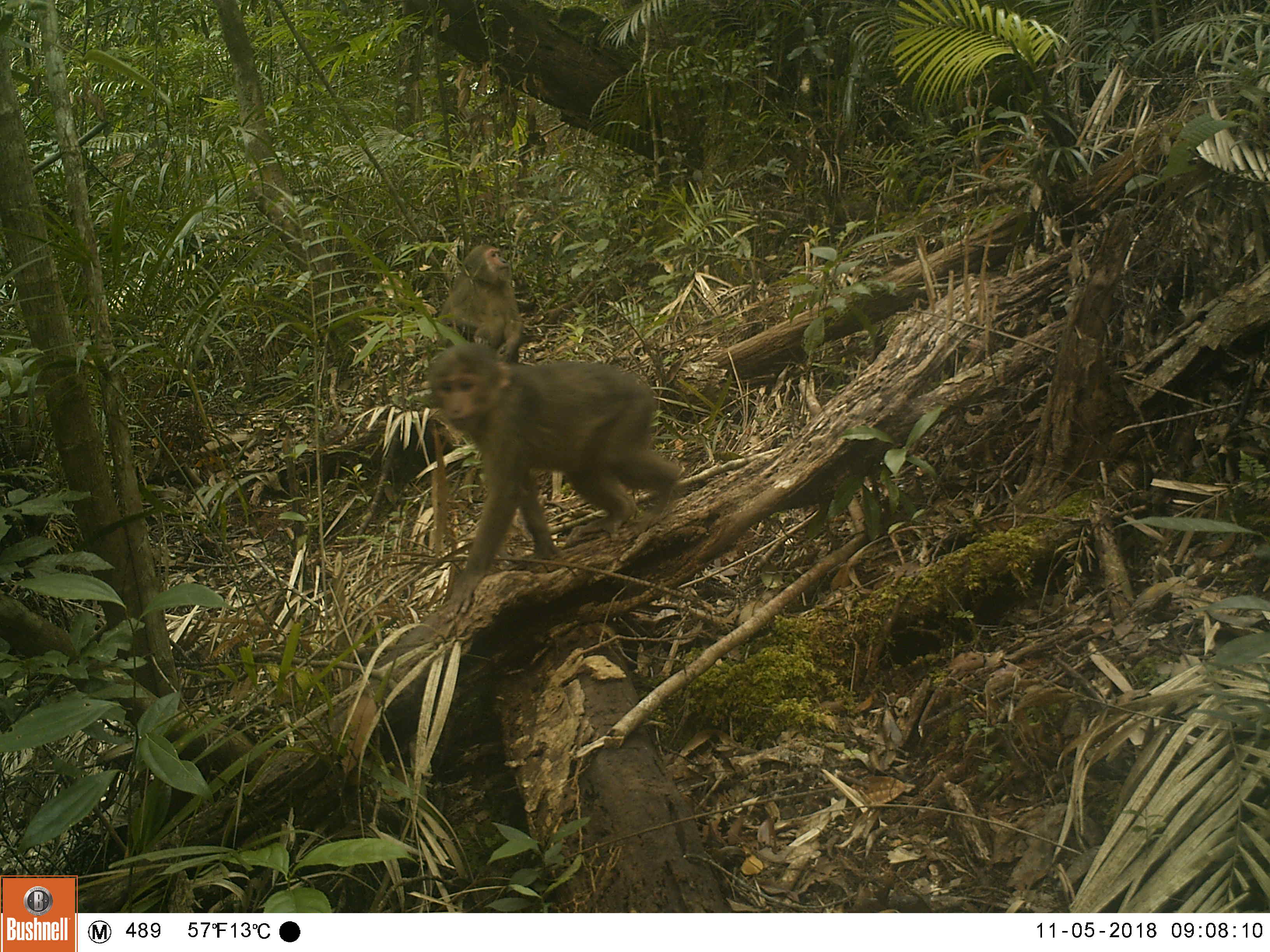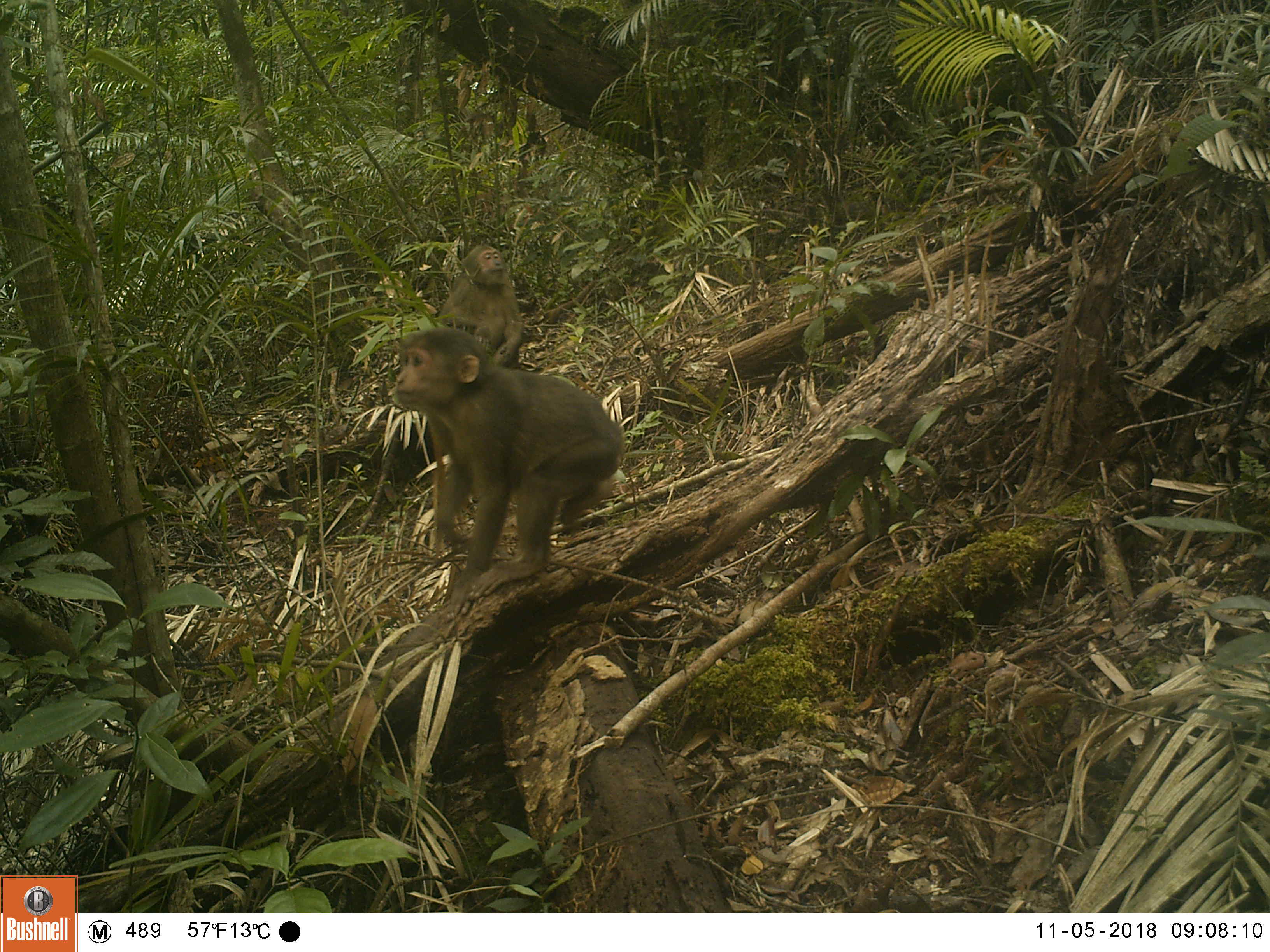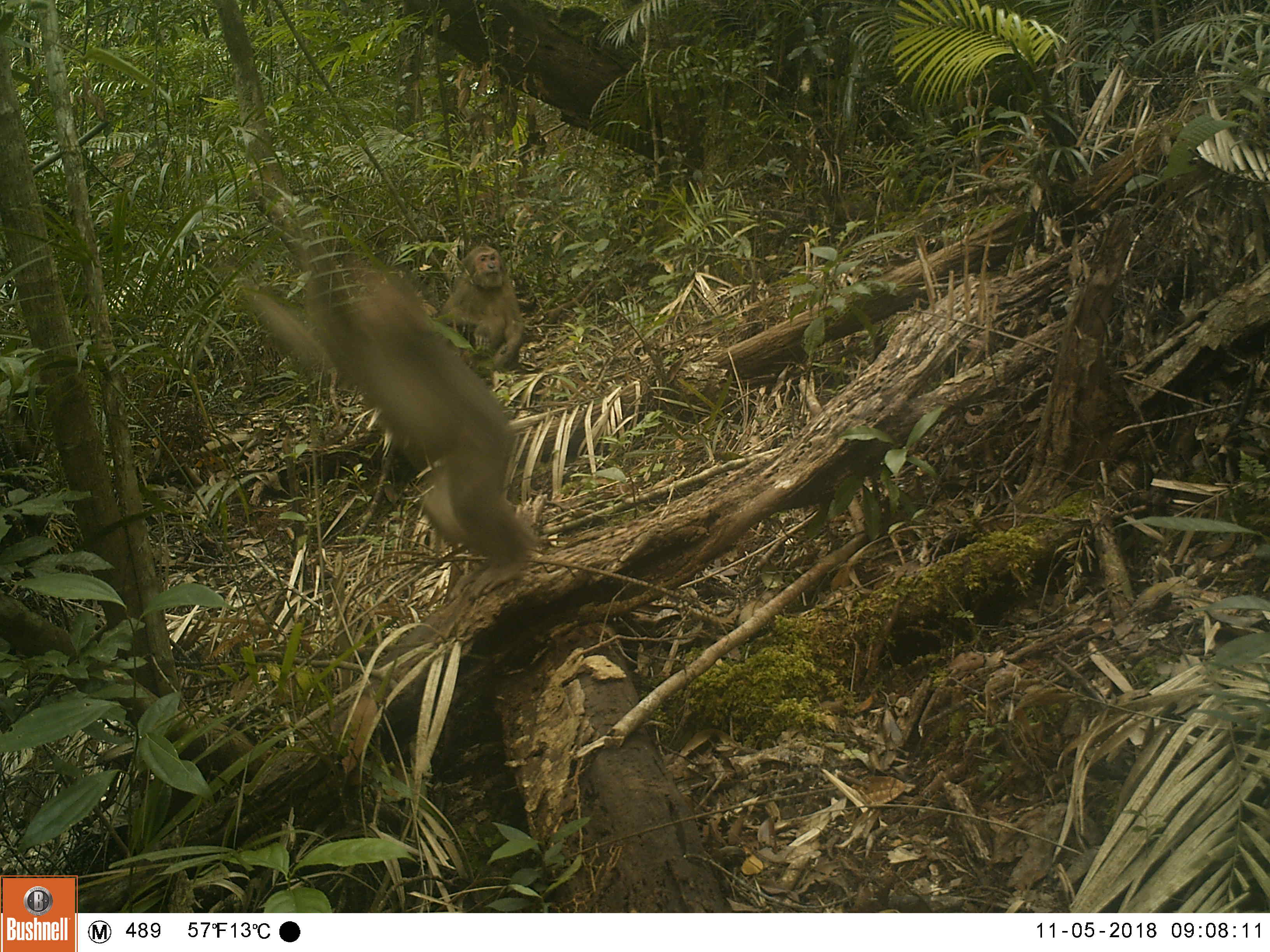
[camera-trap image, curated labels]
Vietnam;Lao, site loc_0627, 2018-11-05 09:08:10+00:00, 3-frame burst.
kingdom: Animalia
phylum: Chordata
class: Mammalia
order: Primates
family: Cercopithecidae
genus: Macaca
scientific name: Macaca arctoides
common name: stump-tailed macaque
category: stump tailed macaque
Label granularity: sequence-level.